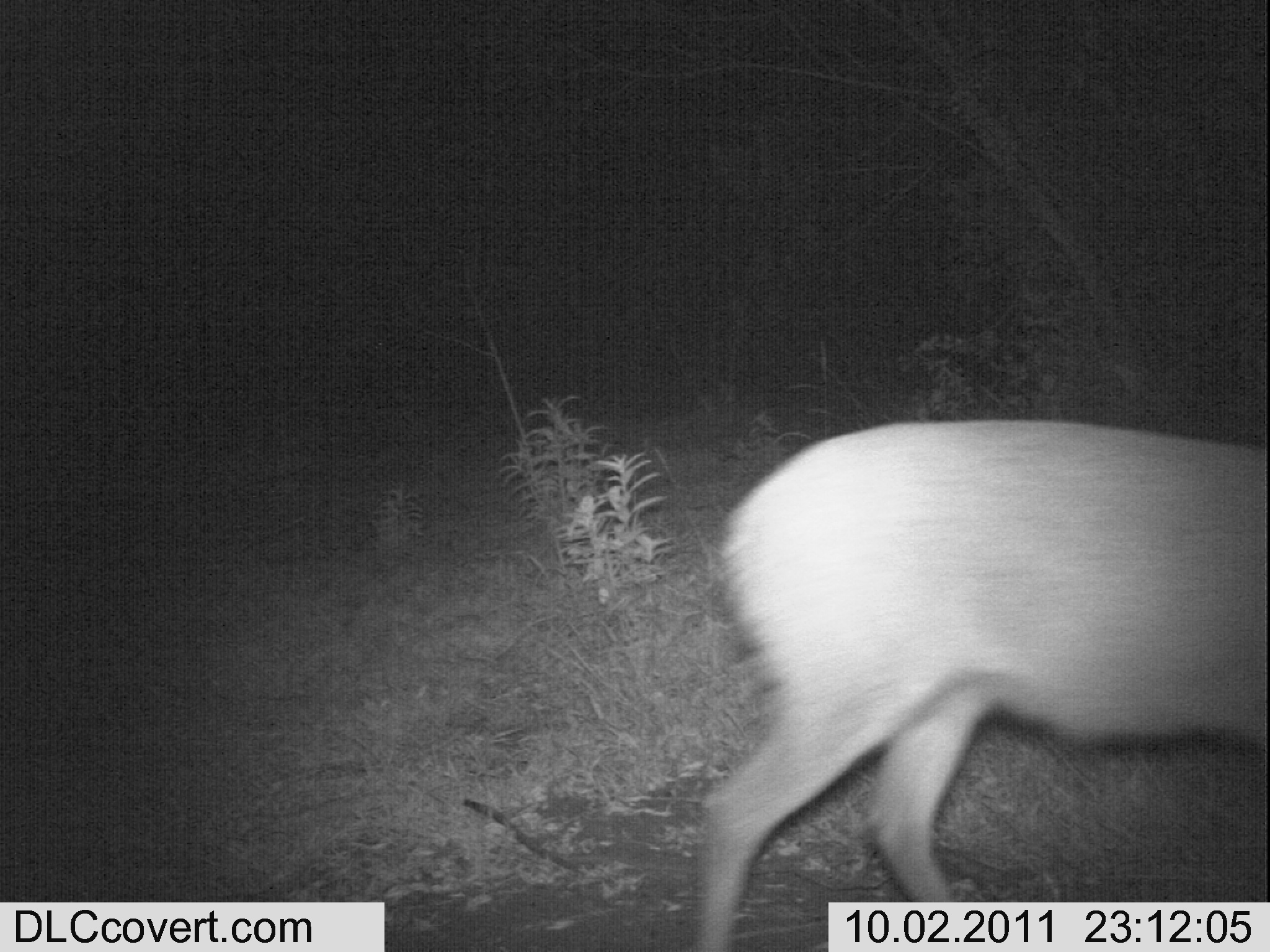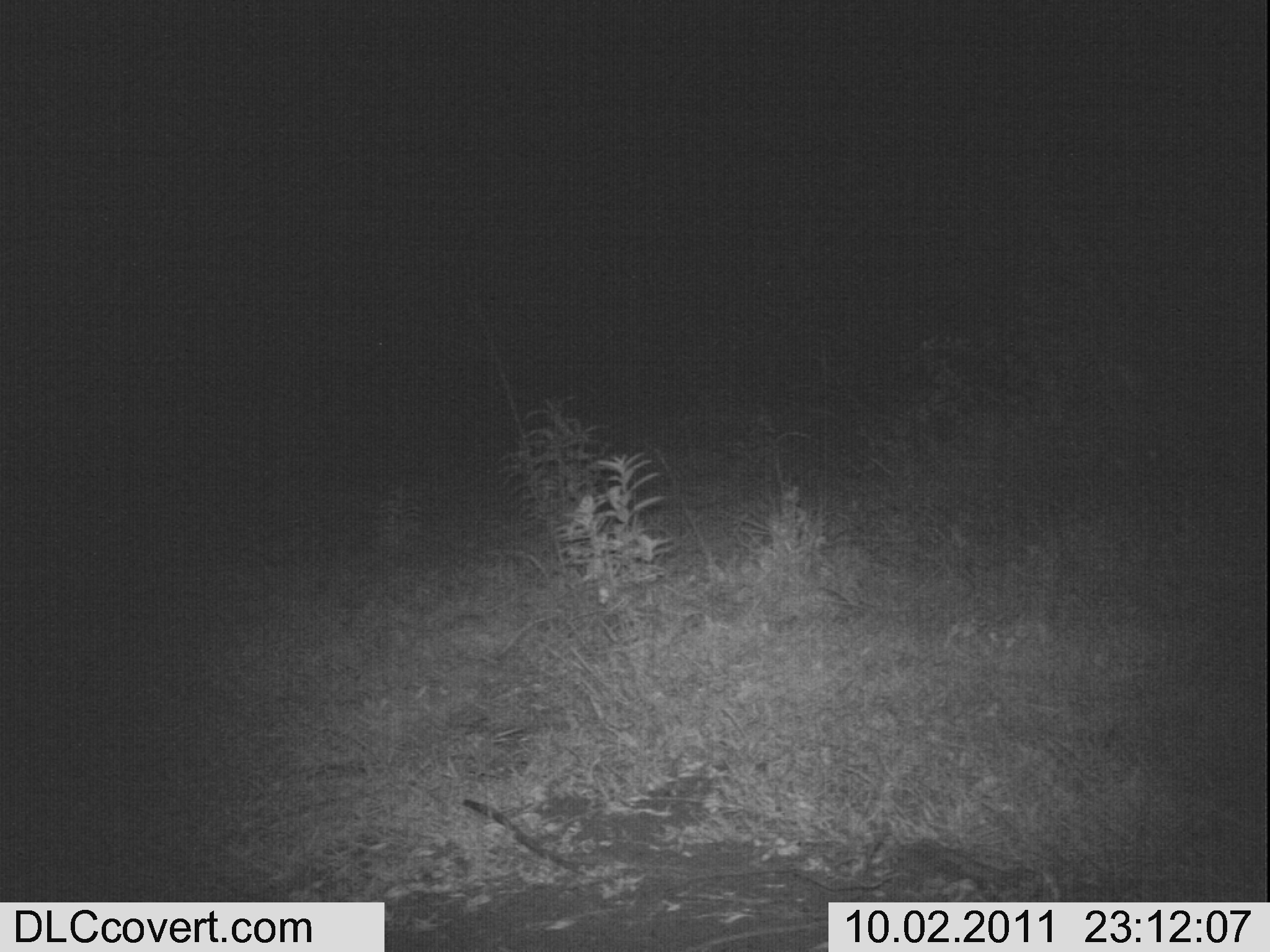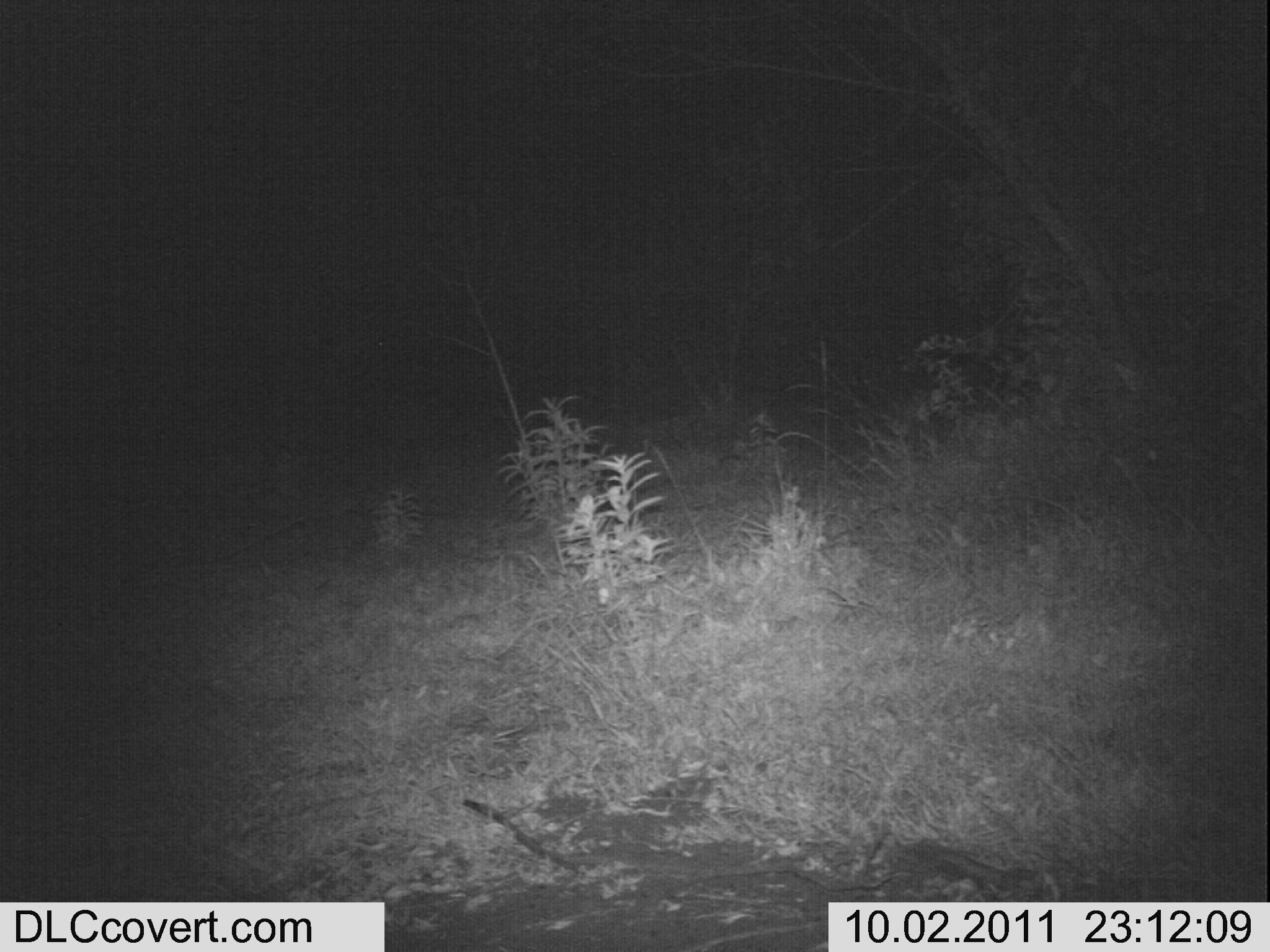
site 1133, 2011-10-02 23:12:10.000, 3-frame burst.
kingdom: Animalia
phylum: Chordata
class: Mammalia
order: Artiodactyla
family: Bovidae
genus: Sylvicapra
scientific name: Sylvicapra grimmia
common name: bush duiker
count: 1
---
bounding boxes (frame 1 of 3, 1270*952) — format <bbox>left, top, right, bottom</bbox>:
sylvicapra grimmia: <bbox>694, 412, 1265, 946</bbox>